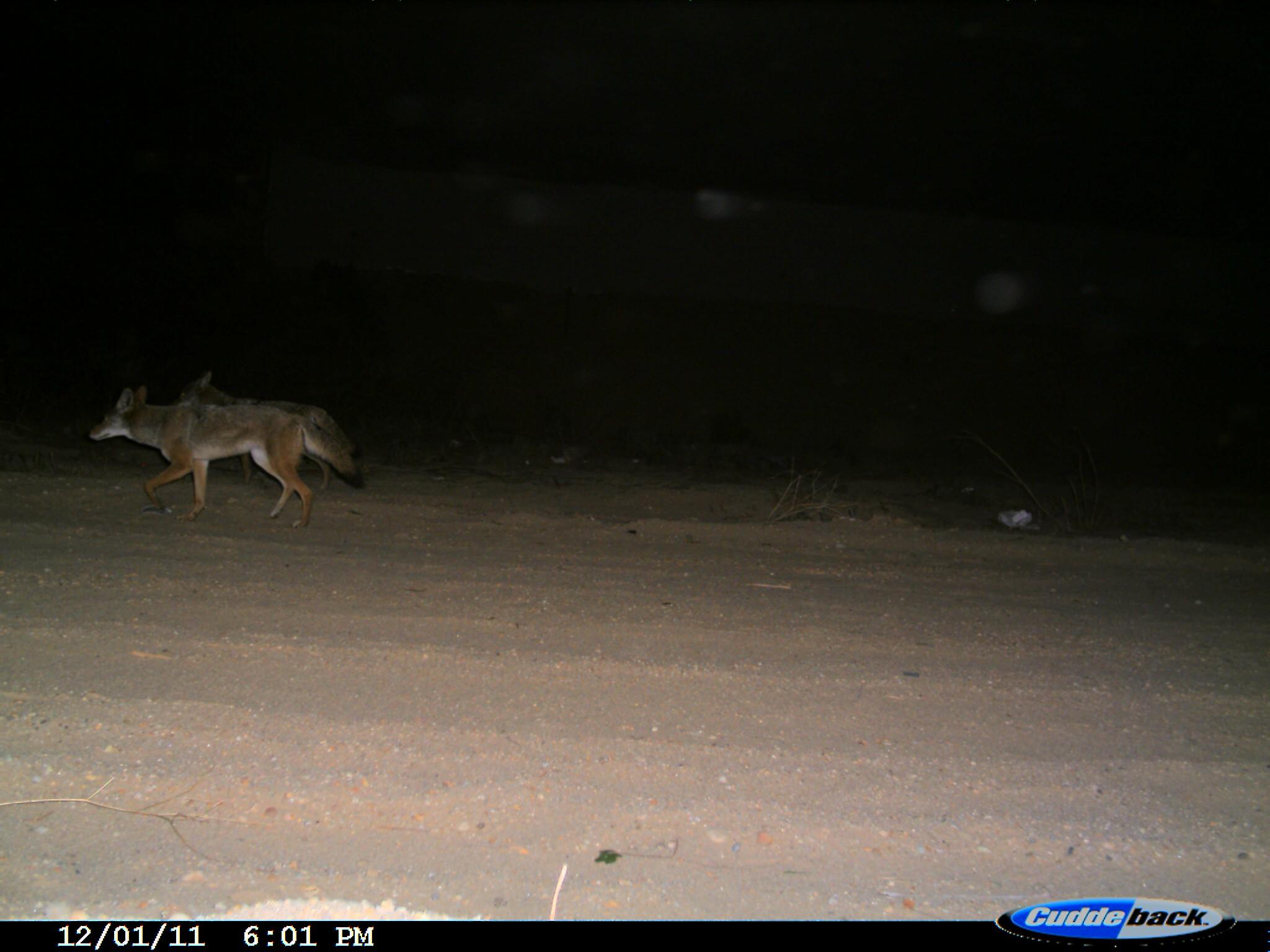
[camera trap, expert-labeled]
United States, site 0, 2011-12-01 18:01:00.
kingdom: Animalia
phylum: Chordata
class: Mammalia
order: Carnivora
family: Canidae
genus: Canis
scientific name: Canis latrans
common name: coyote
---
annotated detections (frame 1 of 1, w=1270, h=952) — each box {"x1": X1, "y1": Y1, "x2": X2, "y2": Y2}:
coyote: {"x1": 85, "y1": 382, "x2": 366, "y2": 531}; {"x1": 167, "y1": 369, "x2": 364, "y2": 495}